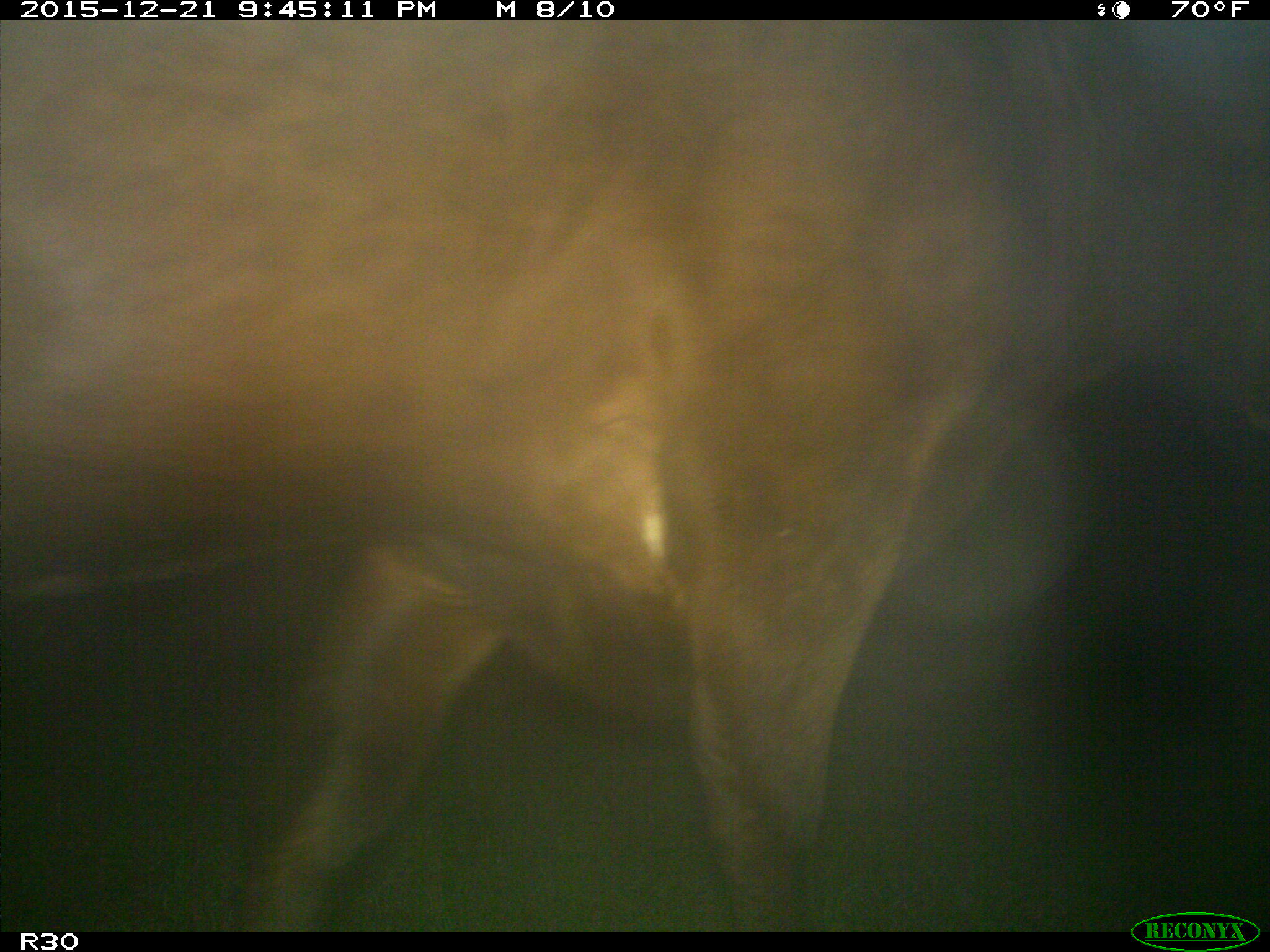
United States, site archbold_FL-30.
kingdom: Animalia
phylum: Chordata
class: Mammalia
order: Artiodactyla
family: Bovidae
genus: Bos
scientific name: Bos taurus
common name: domestic cow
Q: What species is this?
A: Bos taurus (domestic cow).